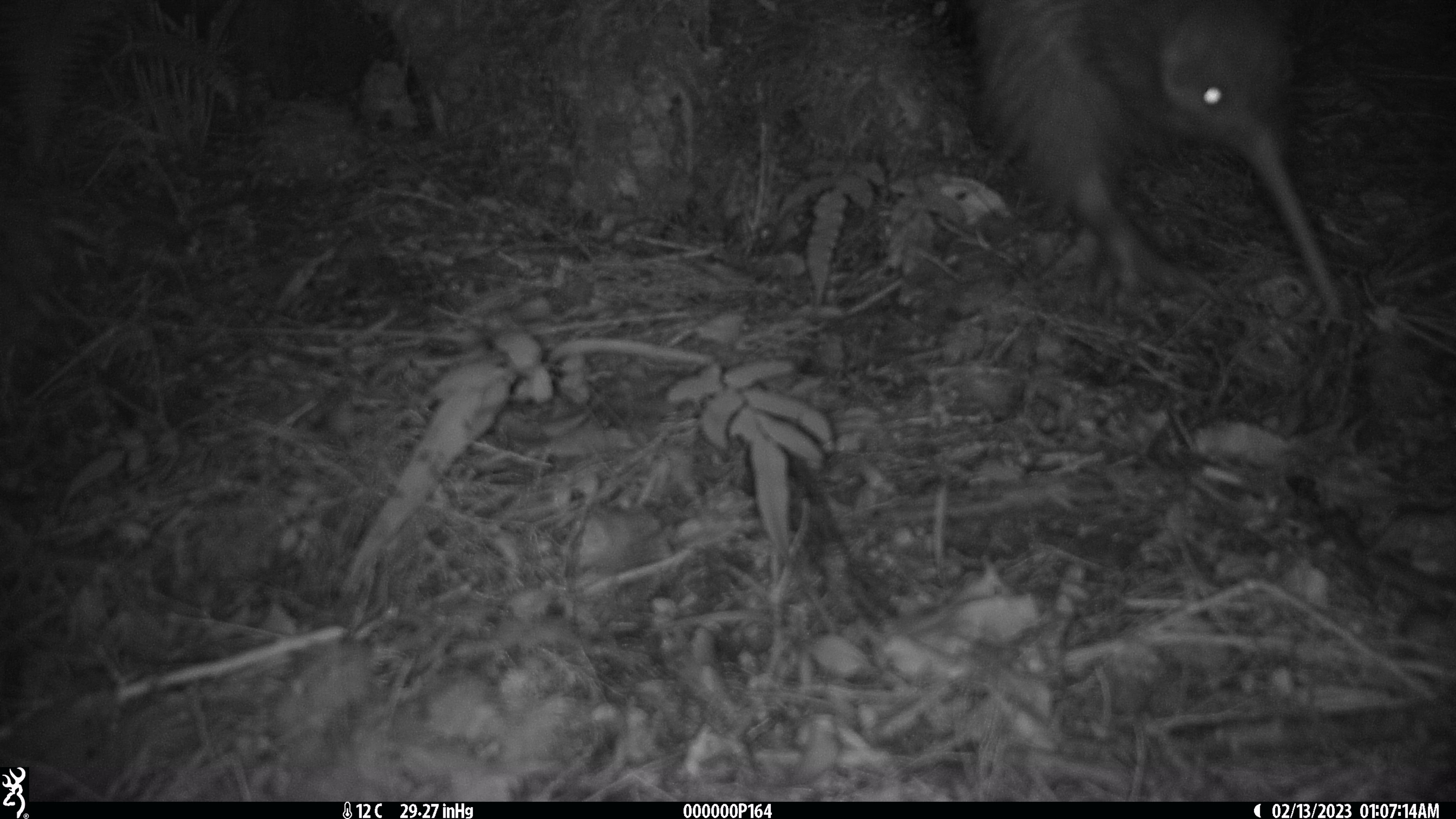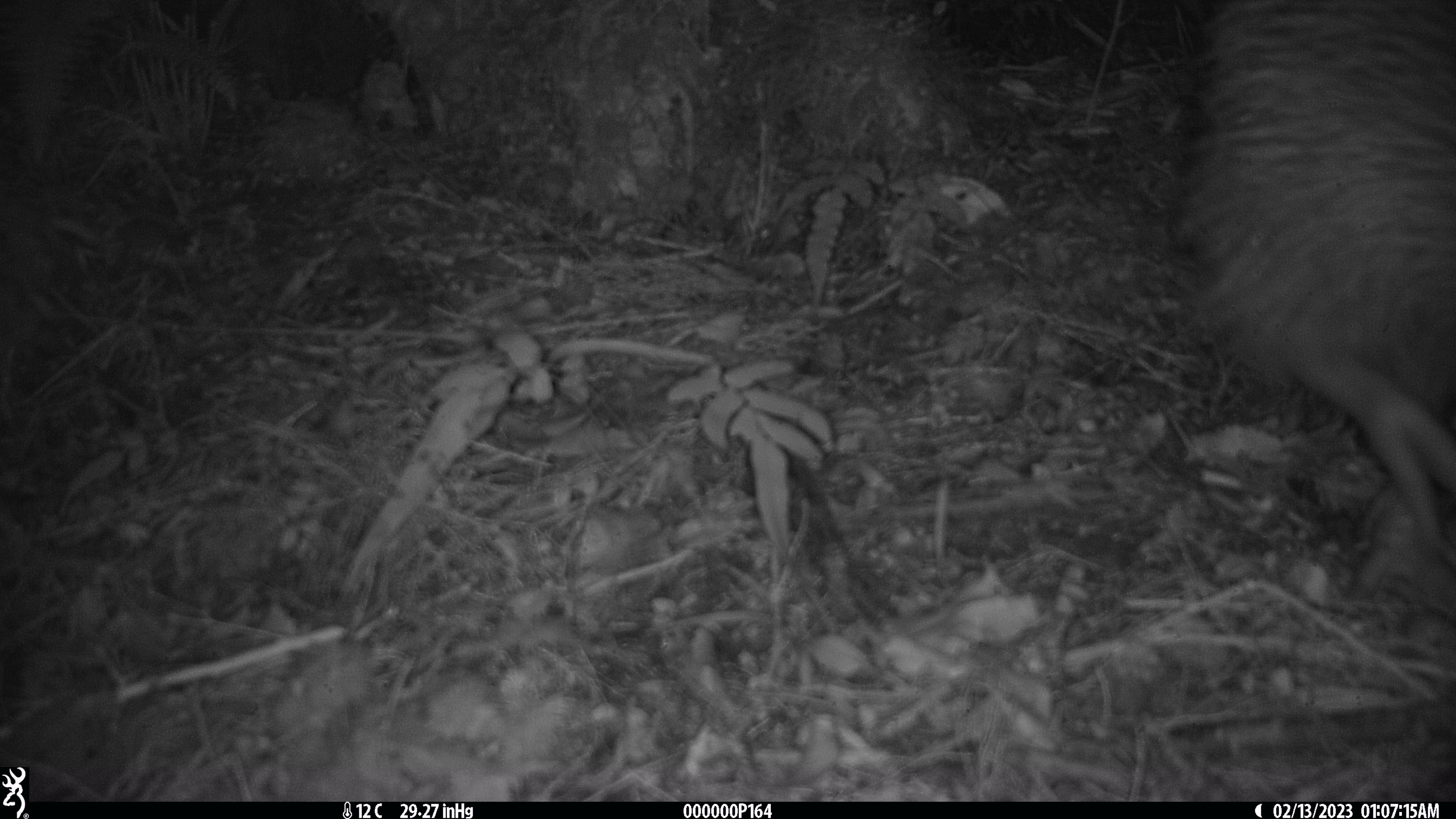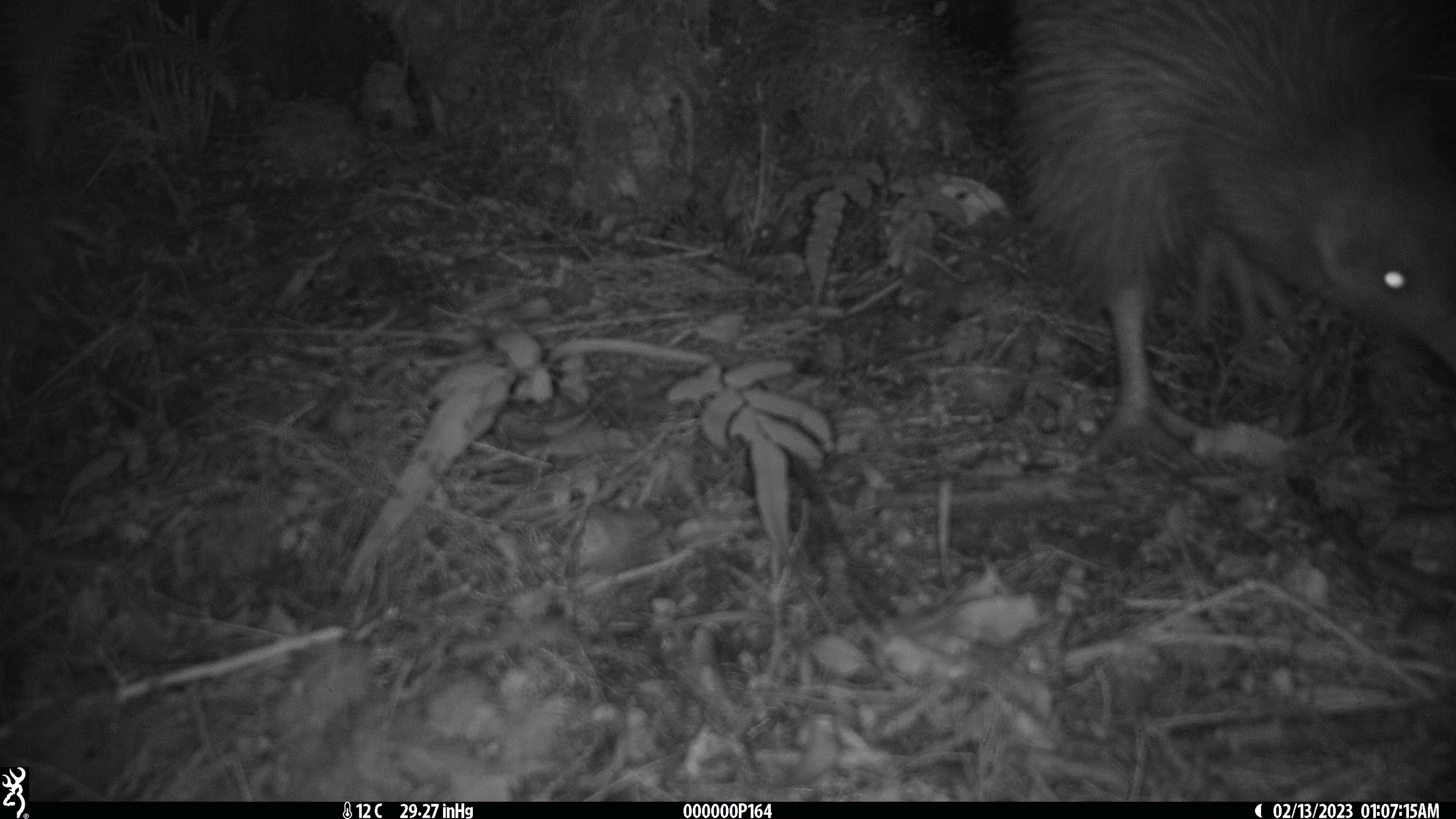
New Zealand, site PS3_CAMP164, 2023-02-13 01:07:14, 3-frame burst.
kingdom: Animalia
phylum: Chordata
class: Aves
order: Apterygiformes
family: Apterygidae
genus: Apteryx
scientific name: Apteryx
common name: kiwi